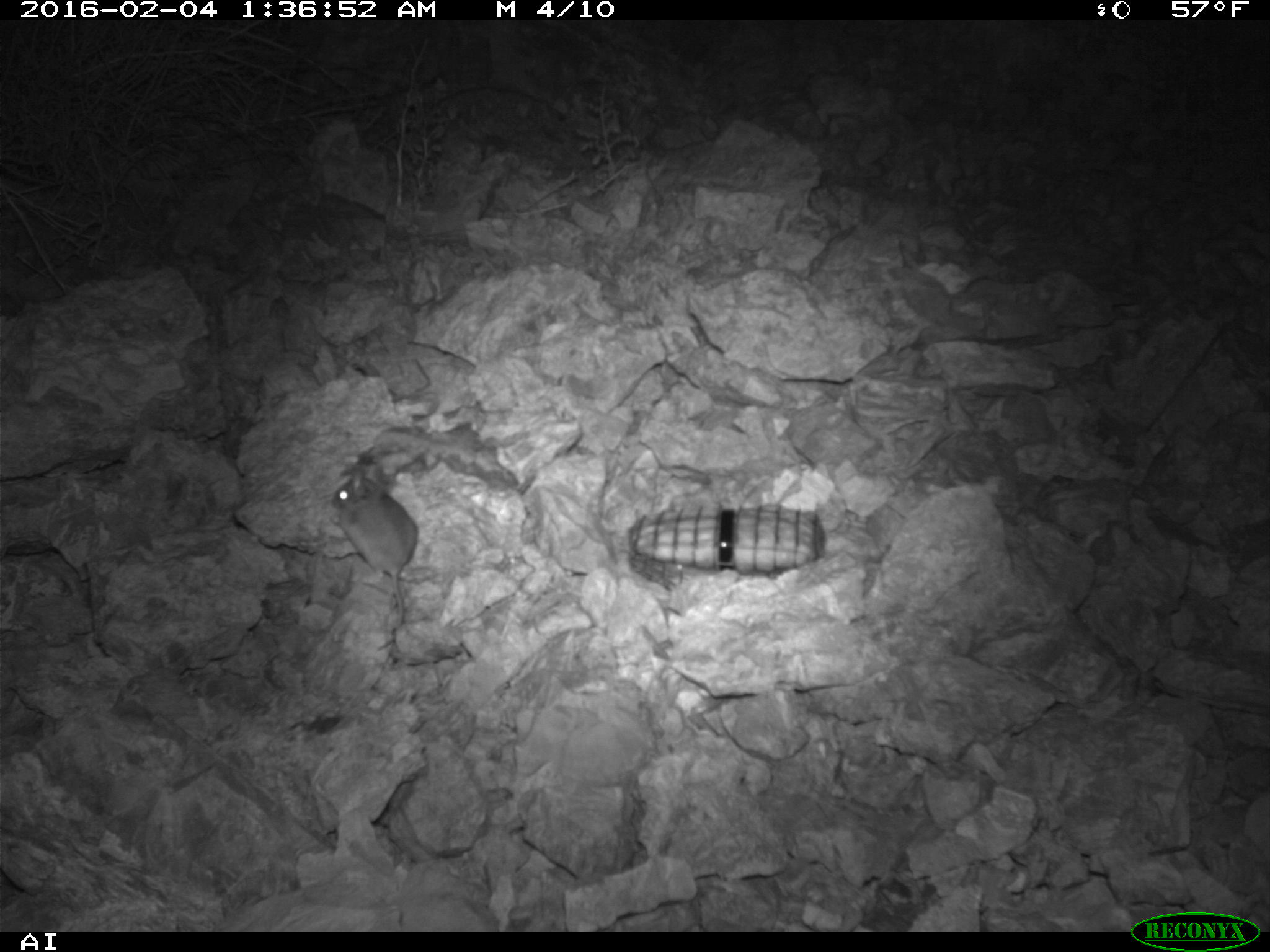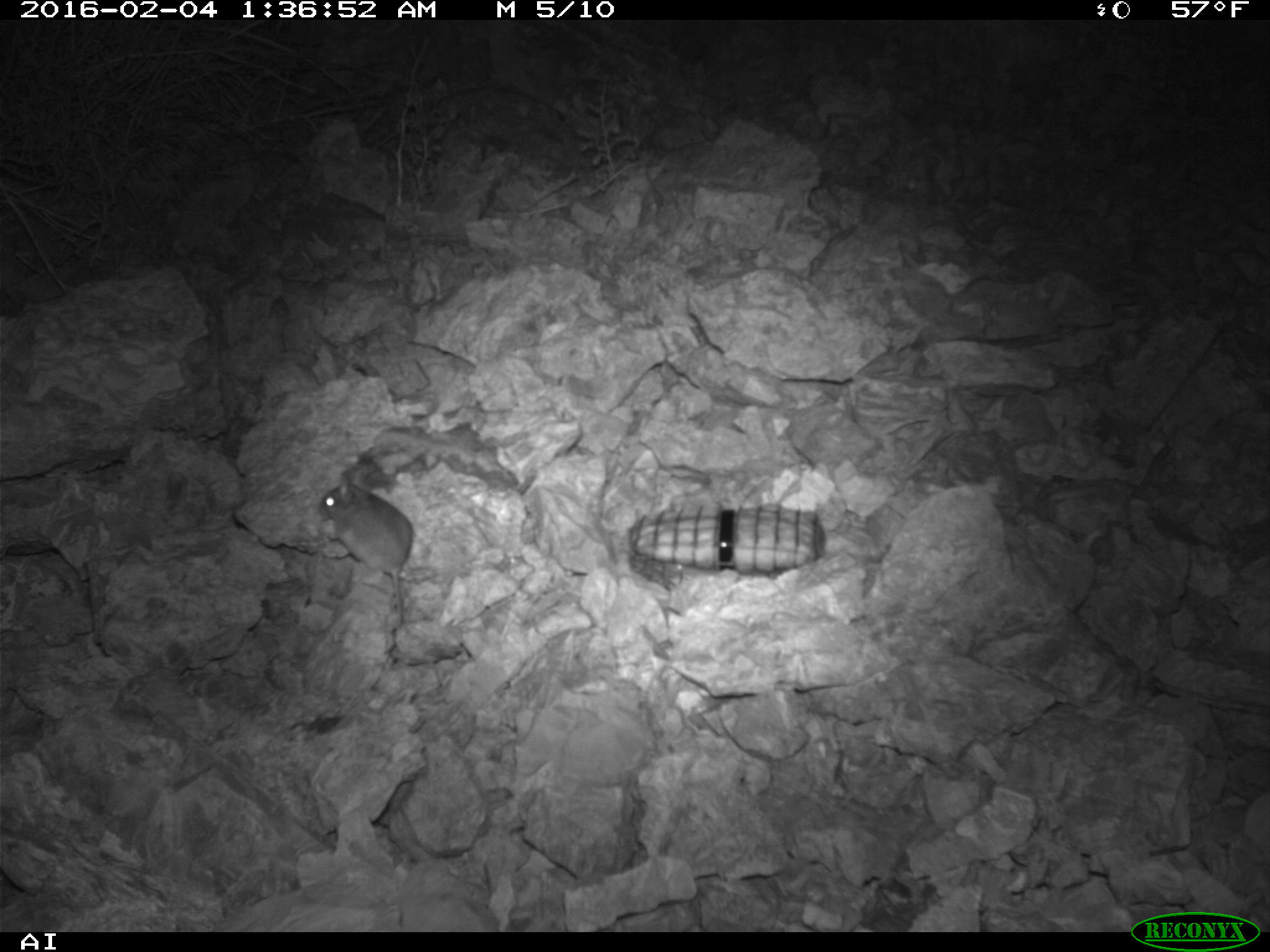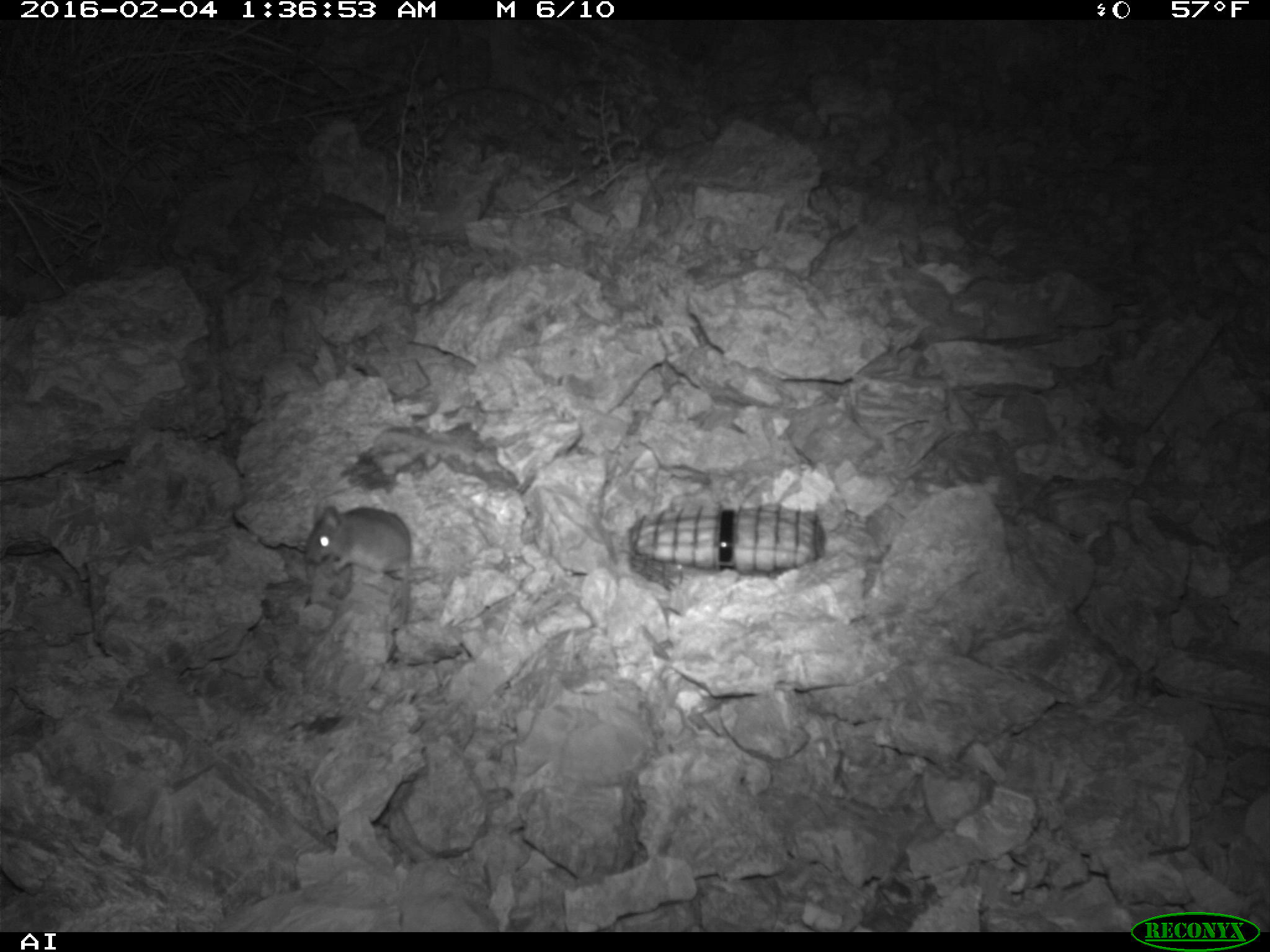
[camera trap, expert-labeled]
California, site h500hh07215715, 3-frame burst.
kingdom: Animalia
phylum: Chordata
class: Mammalia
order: Rodentia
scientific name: Rodentia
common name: rodent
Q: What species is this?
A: Rodent (Rodentia).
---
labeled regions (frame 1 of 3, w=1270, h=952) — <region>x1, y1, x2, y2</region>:
rodent: <region>332, 463, 417, 628</region>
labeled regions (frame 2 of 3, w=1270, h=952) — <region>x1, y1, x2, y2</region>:
rodent: <region>313, 467, 415, 629</region>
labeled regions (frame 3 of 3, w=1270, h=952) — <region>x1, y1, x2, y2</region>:
rodent: <region>302, 506, 412, 622</region>